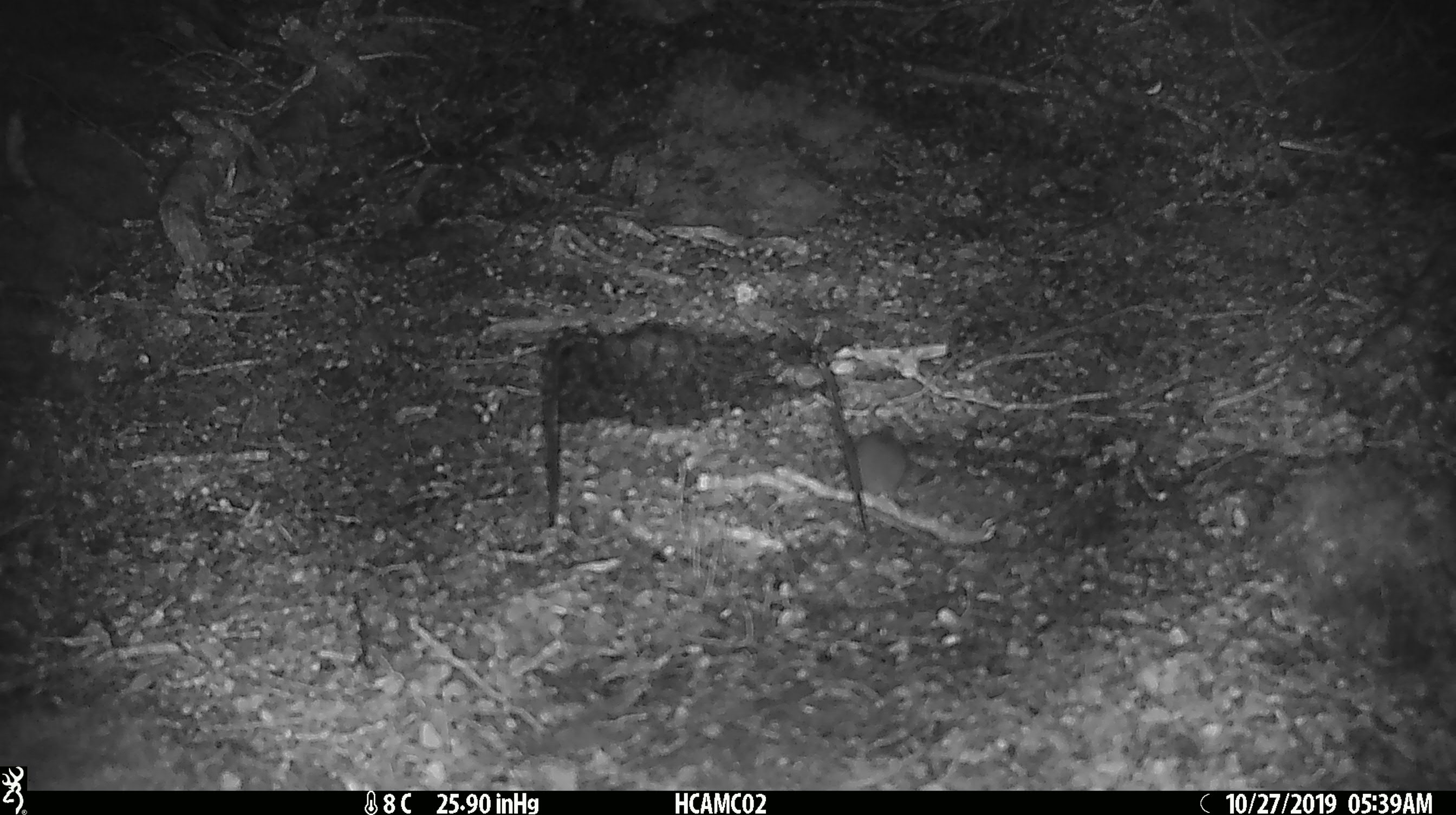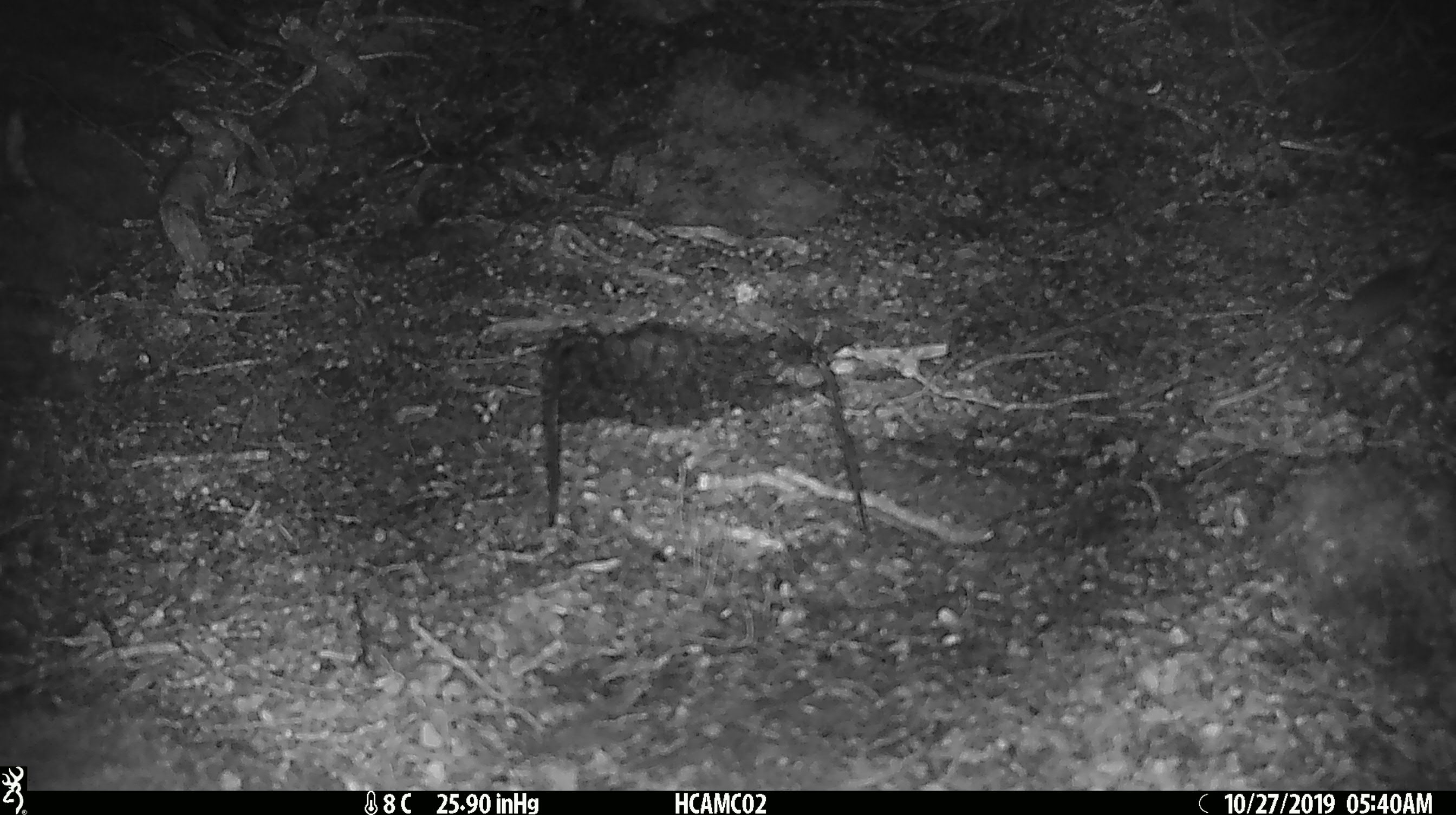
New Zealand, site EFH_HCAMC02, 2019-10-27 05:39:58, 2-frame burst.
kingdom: Animalia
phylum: Chordata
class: Mammalia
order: Rodentia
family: Muridae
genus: Mus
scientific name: Mus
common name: mouse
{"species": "mouse (Mus)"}